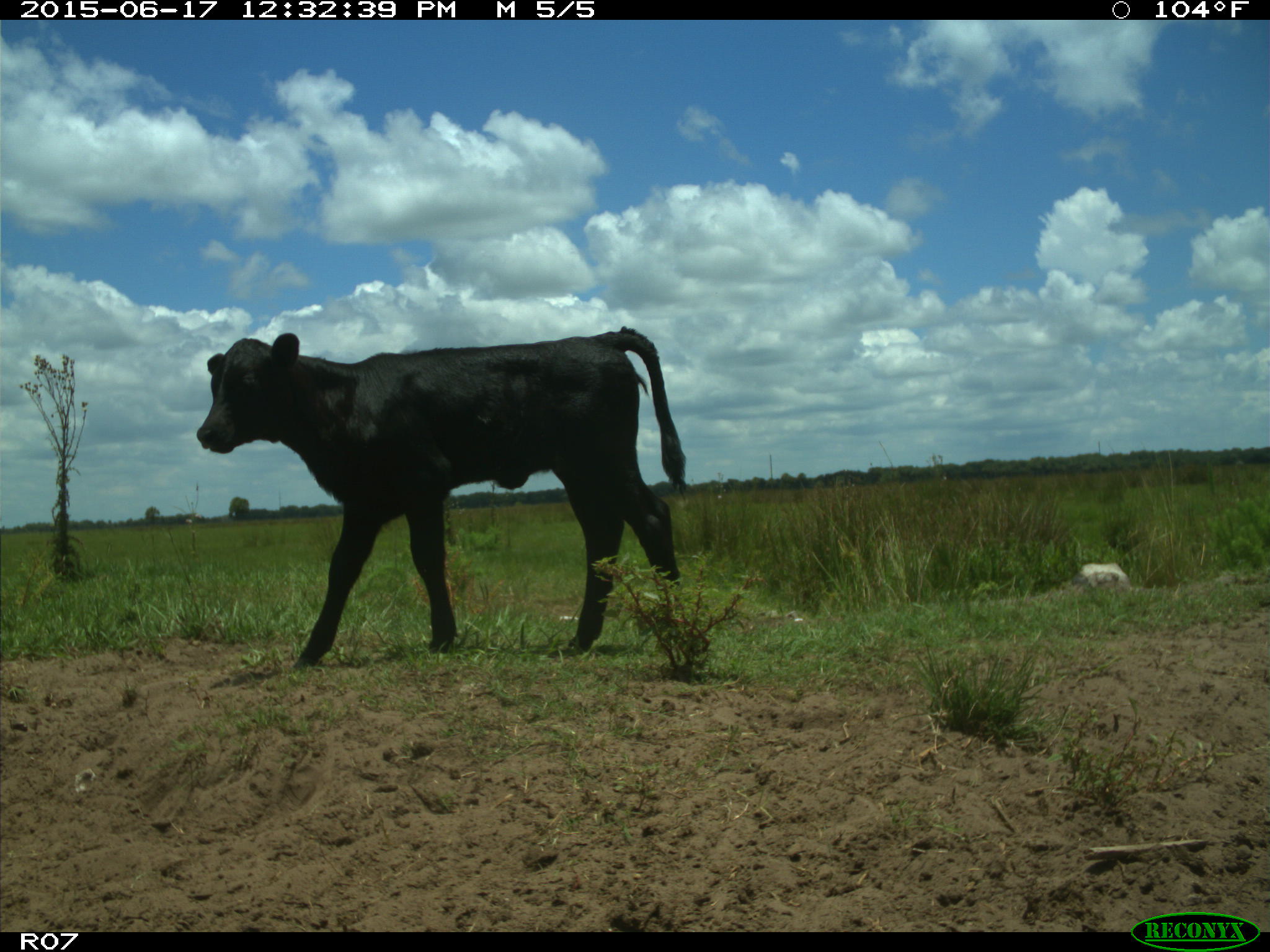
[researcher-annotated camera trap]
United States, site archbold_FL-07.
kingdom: Animalia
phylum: Chordata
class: Mammalia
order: Artiodactyla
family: Bovidae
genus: Bos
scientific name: Bos taurus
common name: domestic cow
Bos taurus (domestic cow).